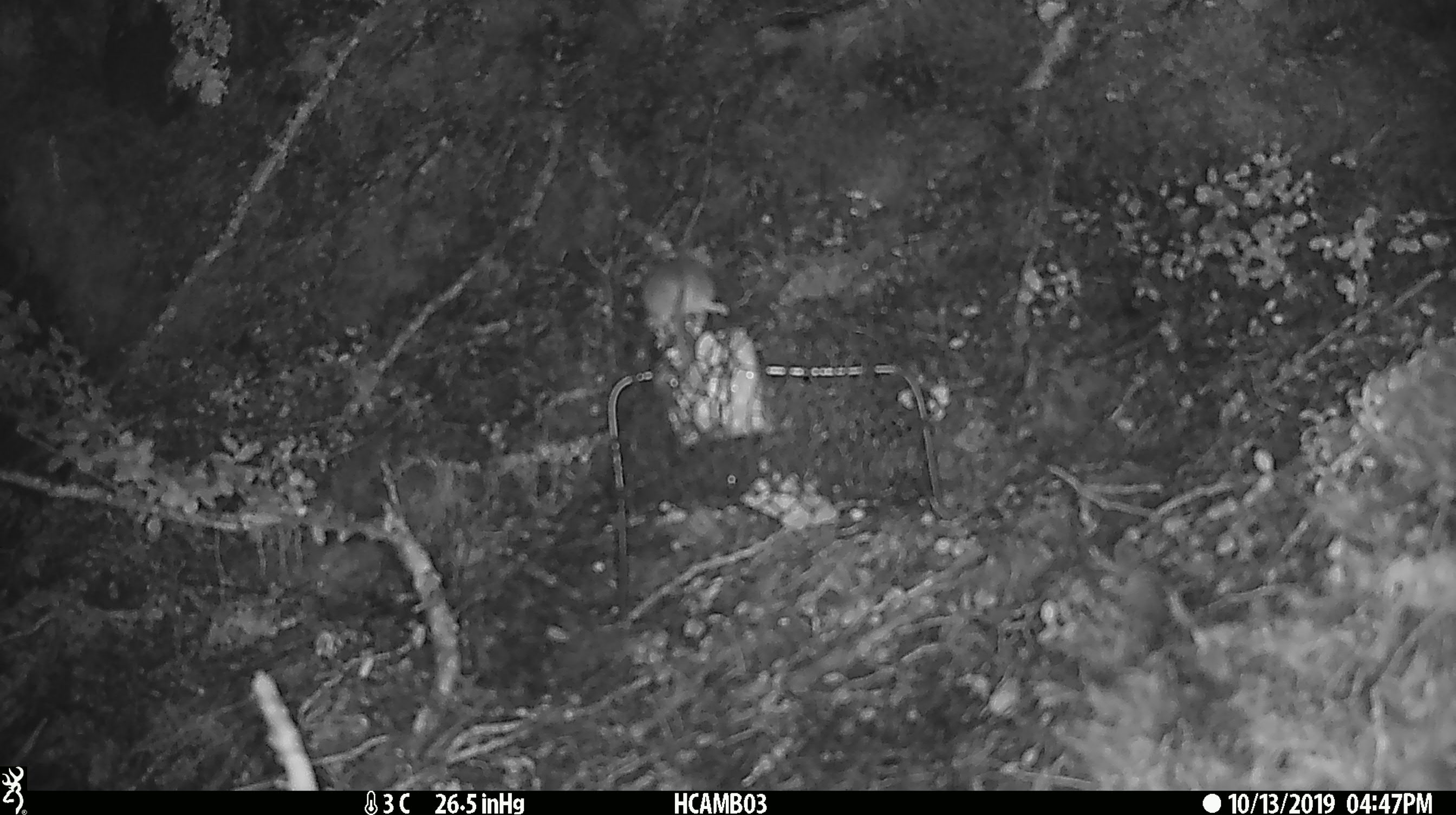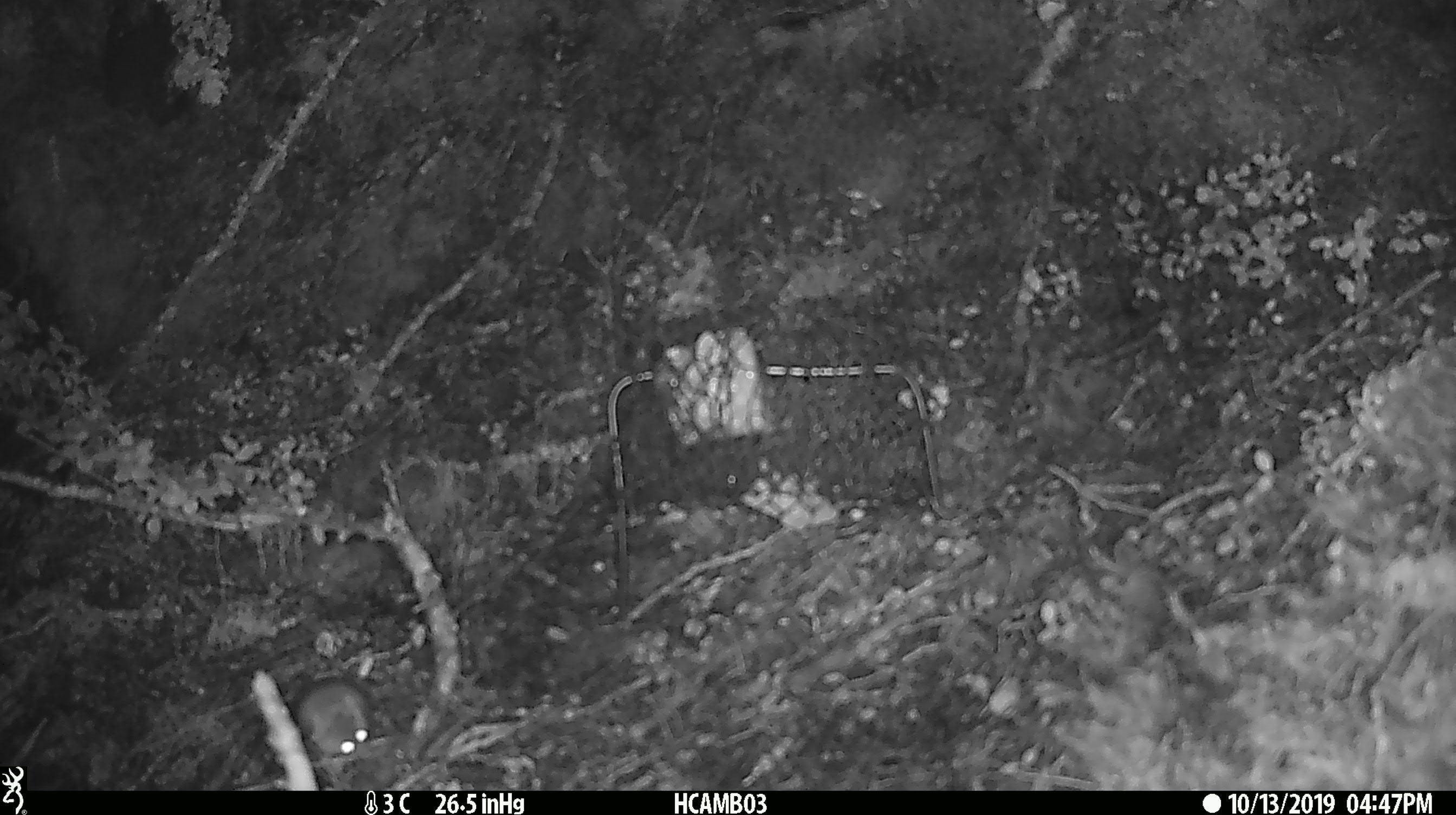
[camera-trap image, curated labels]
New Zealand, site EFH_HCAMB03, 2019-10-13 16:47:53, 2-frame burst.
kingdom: Animalia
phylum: Chordata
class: Mammalia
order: Rodentia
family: Muridae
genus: Mus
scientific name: Mus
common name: mouse